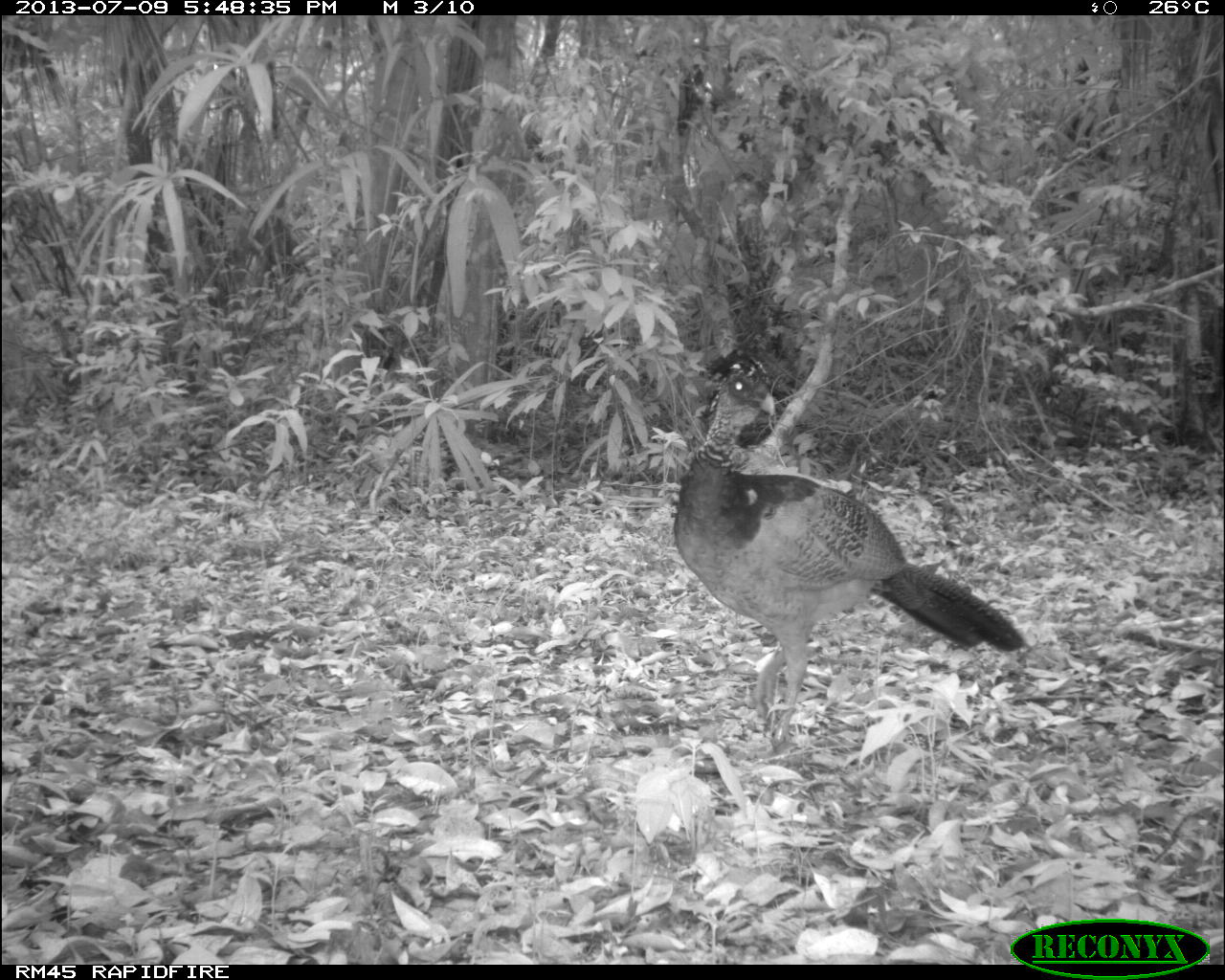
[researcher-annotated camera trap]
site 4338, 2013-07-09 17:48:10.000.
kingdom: Animalia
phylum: Chordata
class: Aves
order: Galliformes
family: Cracidae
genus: Crax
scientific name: Crax rubra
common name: great curassow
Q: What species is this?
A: Crax rubra (great curassow).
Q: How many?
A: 1.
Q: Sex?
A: Female.